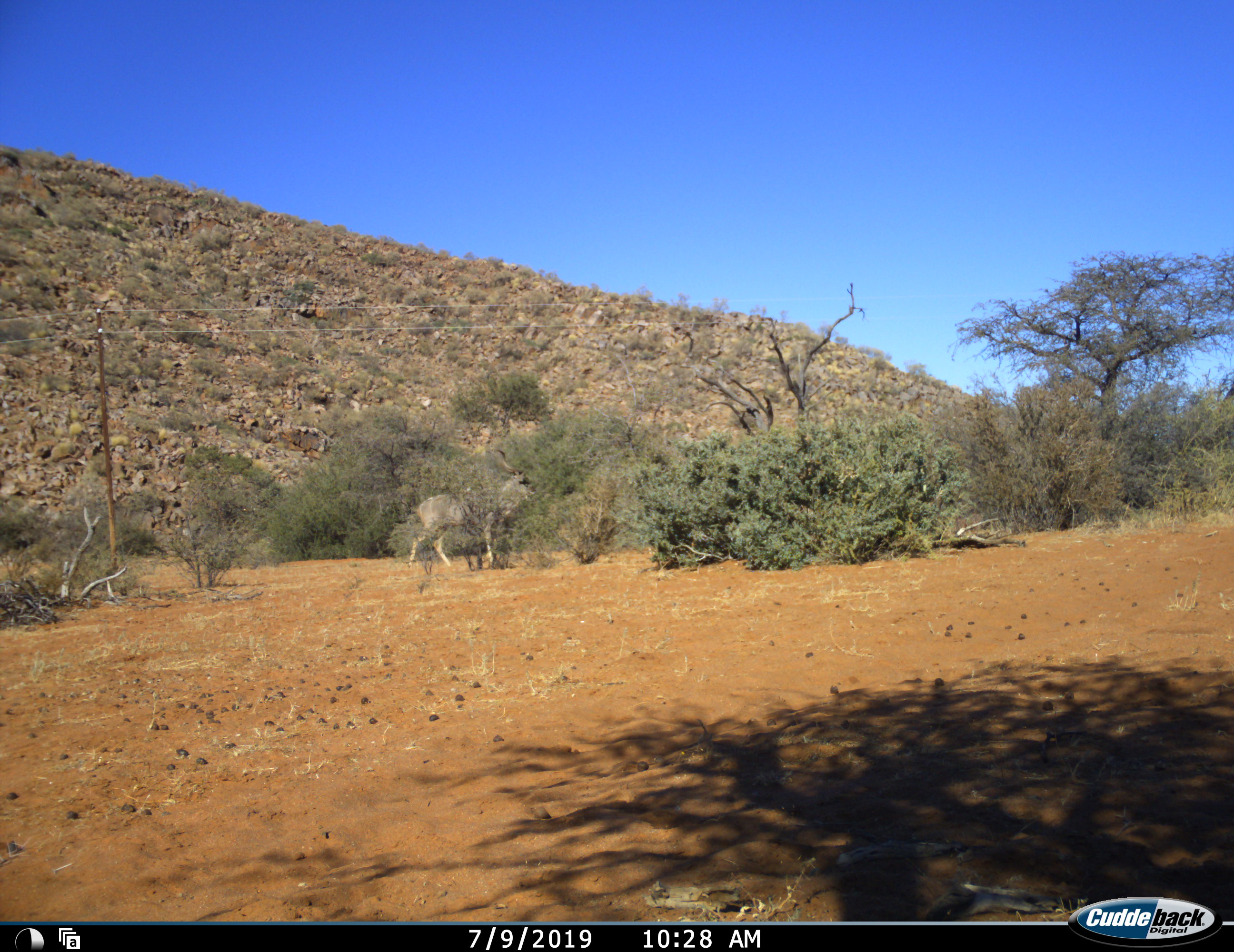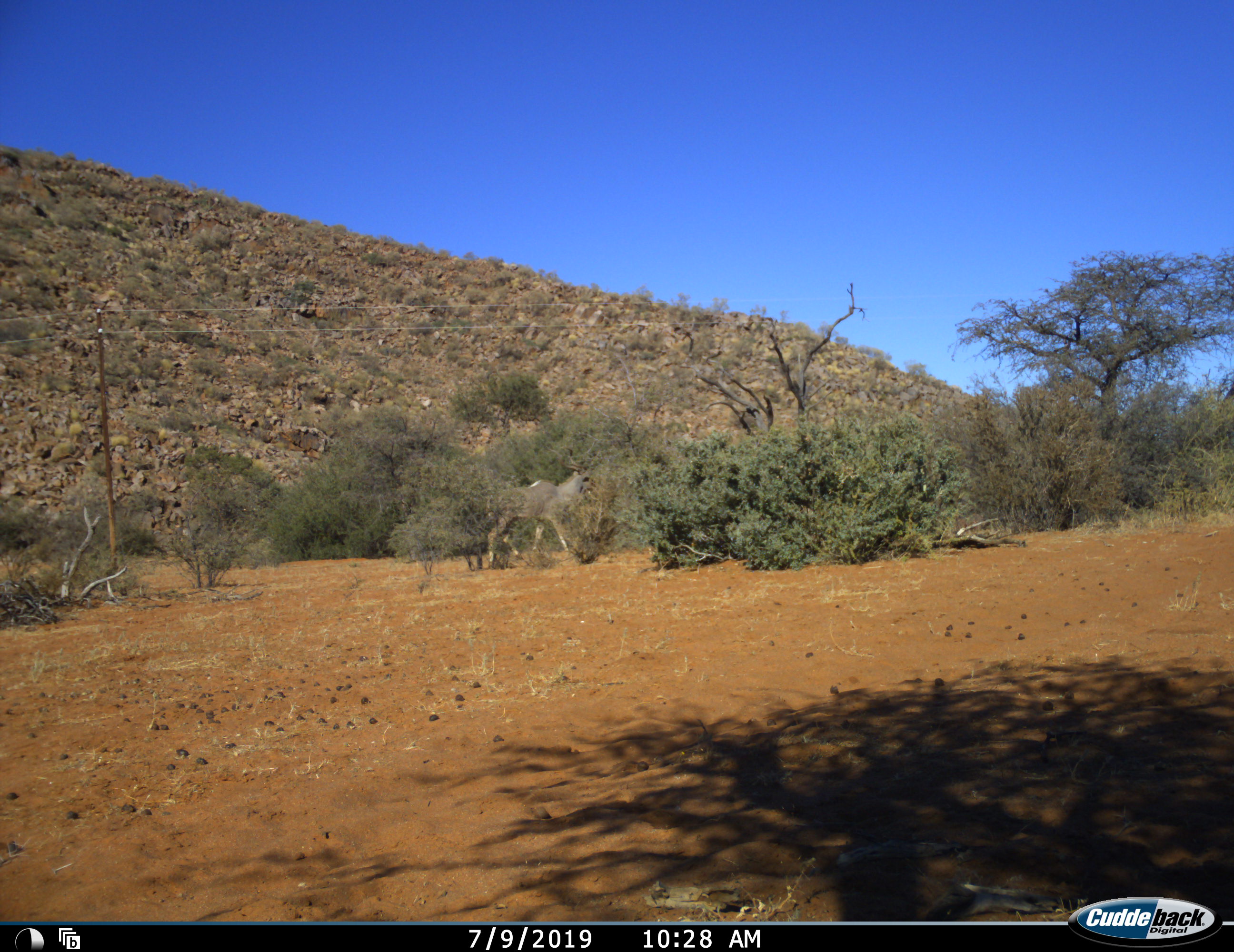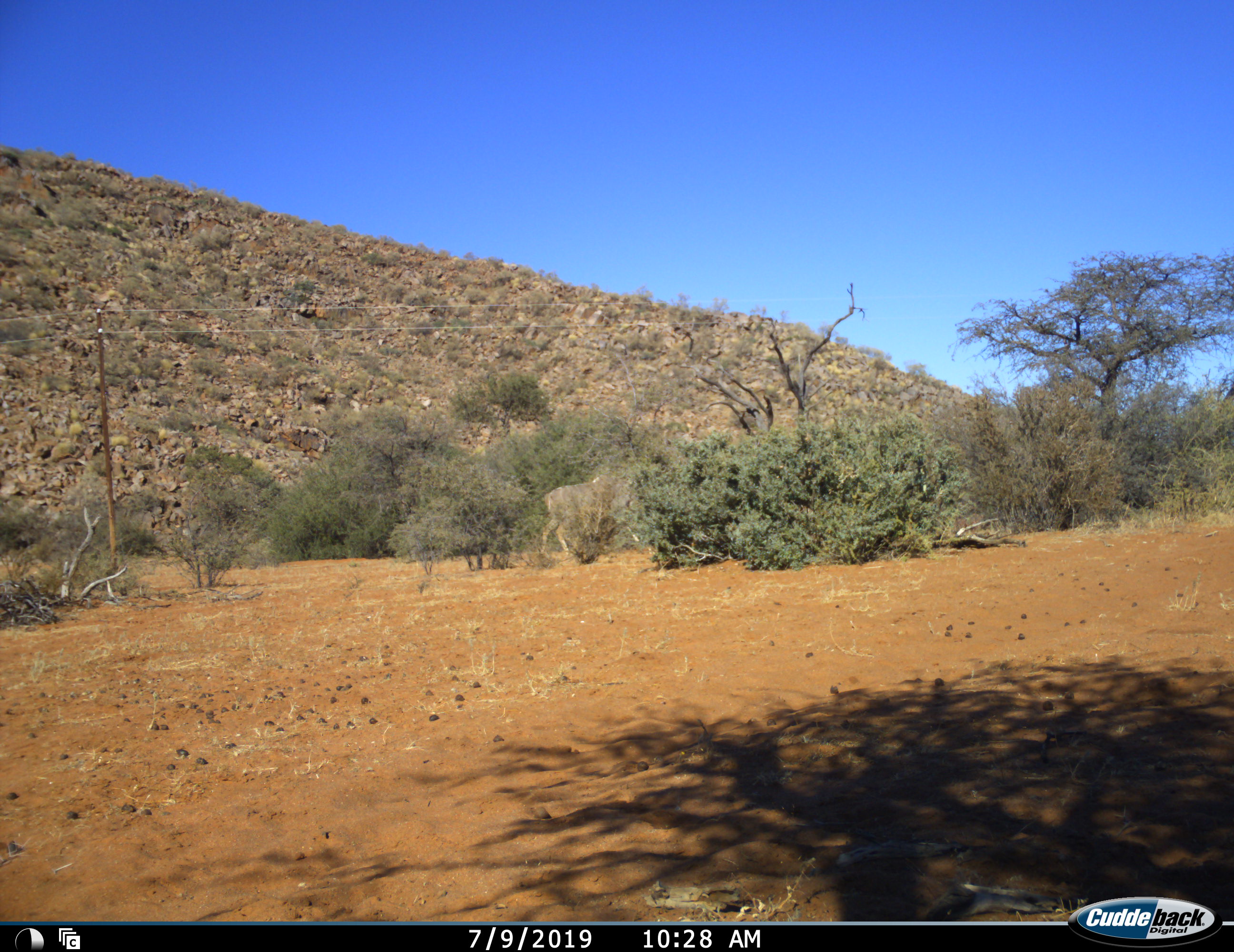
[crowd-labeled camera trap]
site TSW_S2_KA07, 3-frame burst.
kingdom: Animalia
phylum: Chordata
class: Mammalia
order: Artiodactyla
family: Bovidae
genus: Tragelaphus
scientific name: Tragelaphus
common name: kudu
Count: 1.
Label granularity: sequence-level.